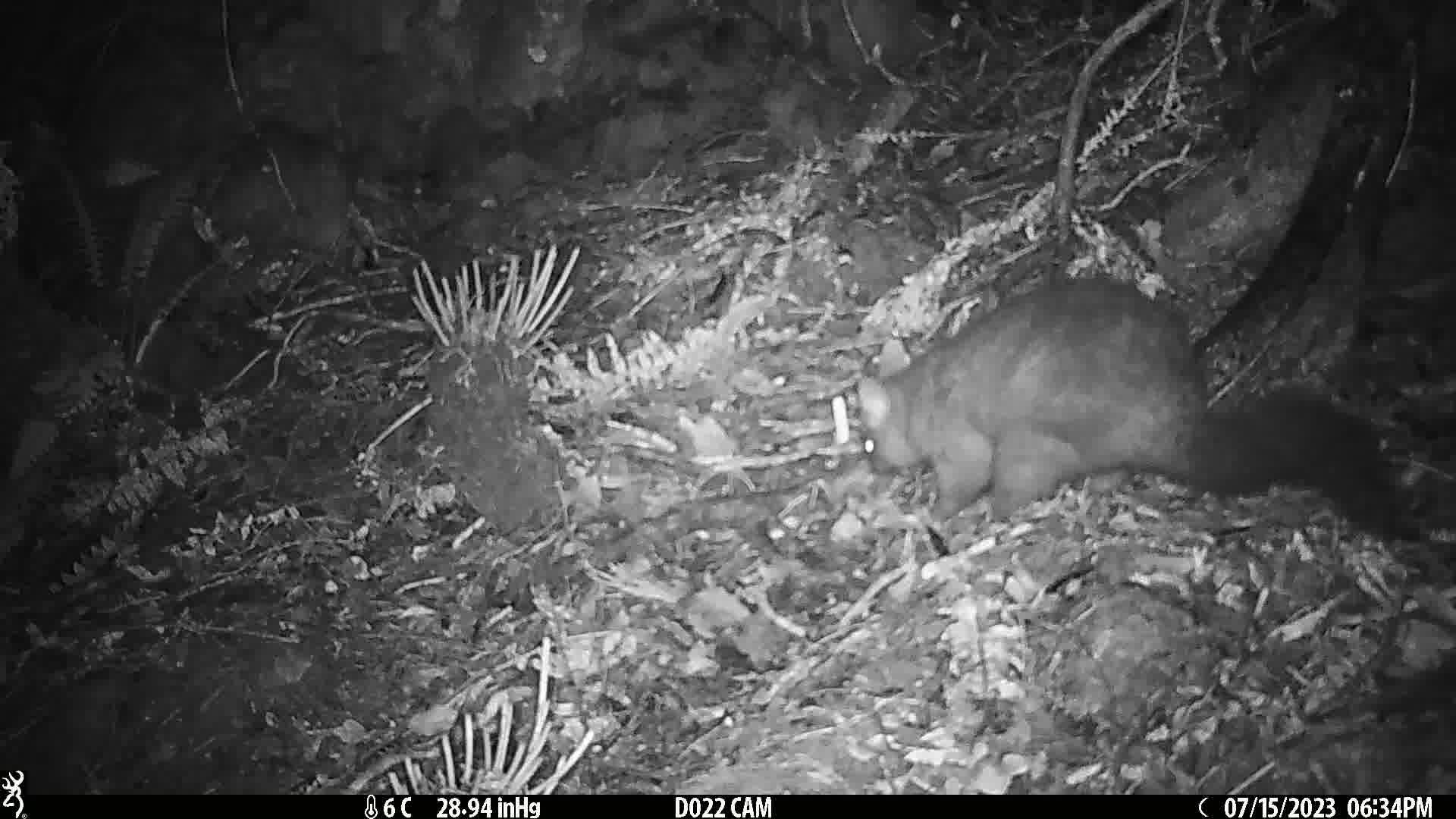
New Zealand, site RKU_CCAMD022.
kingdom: Animalia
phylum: Chordata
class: Mammalia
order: Diprotodontia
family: Phalangeridae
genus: Trichosurus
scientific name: Trichosurus vulpecula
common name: common brushtail possum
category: possum